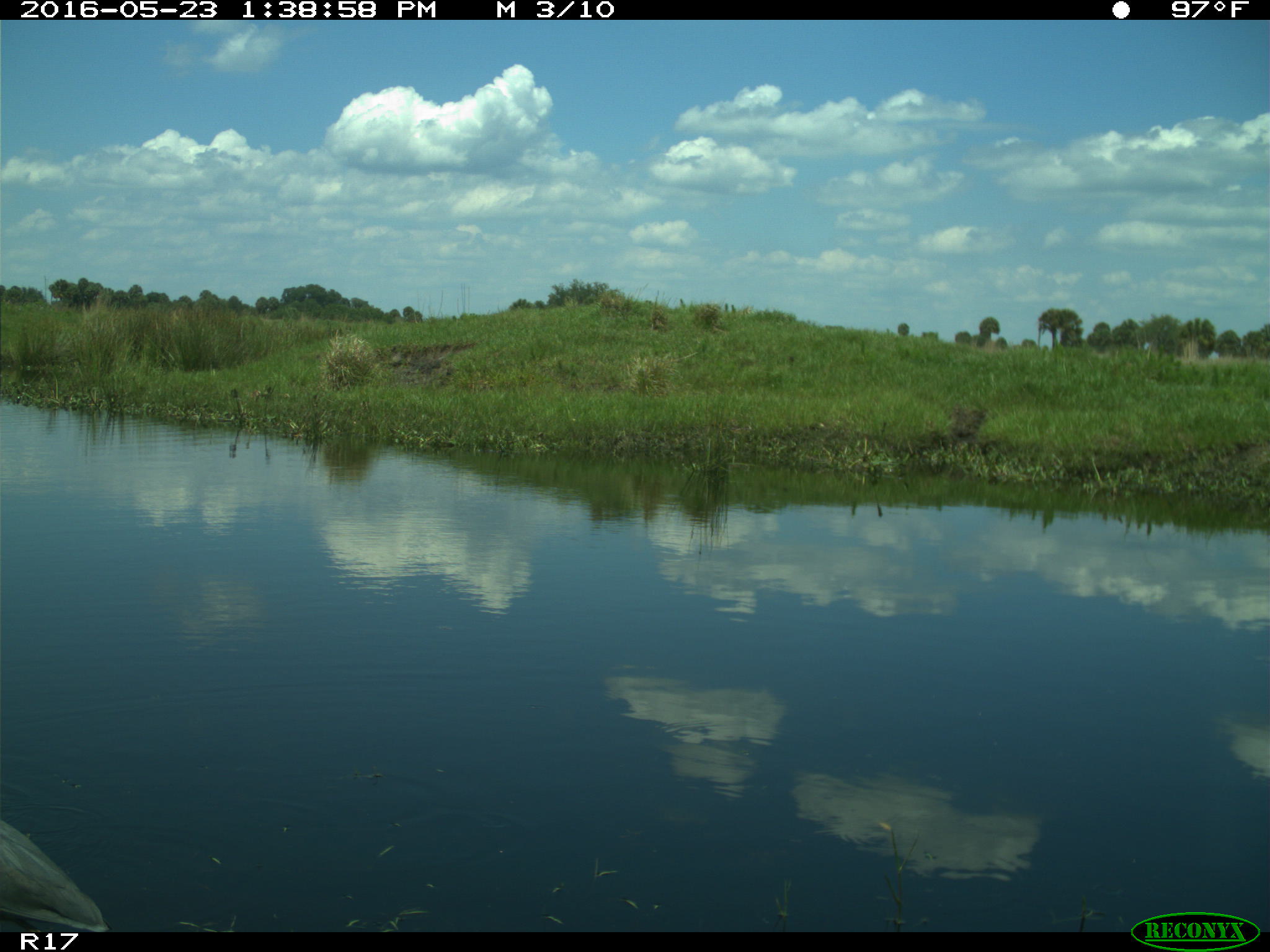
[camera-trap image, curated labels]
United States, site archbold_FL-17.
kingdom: Animalia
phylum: Chordata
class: Aves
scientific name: Aves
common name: birds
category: unidentified bird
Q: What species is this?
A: Unidentified bird (birds) (Aves).